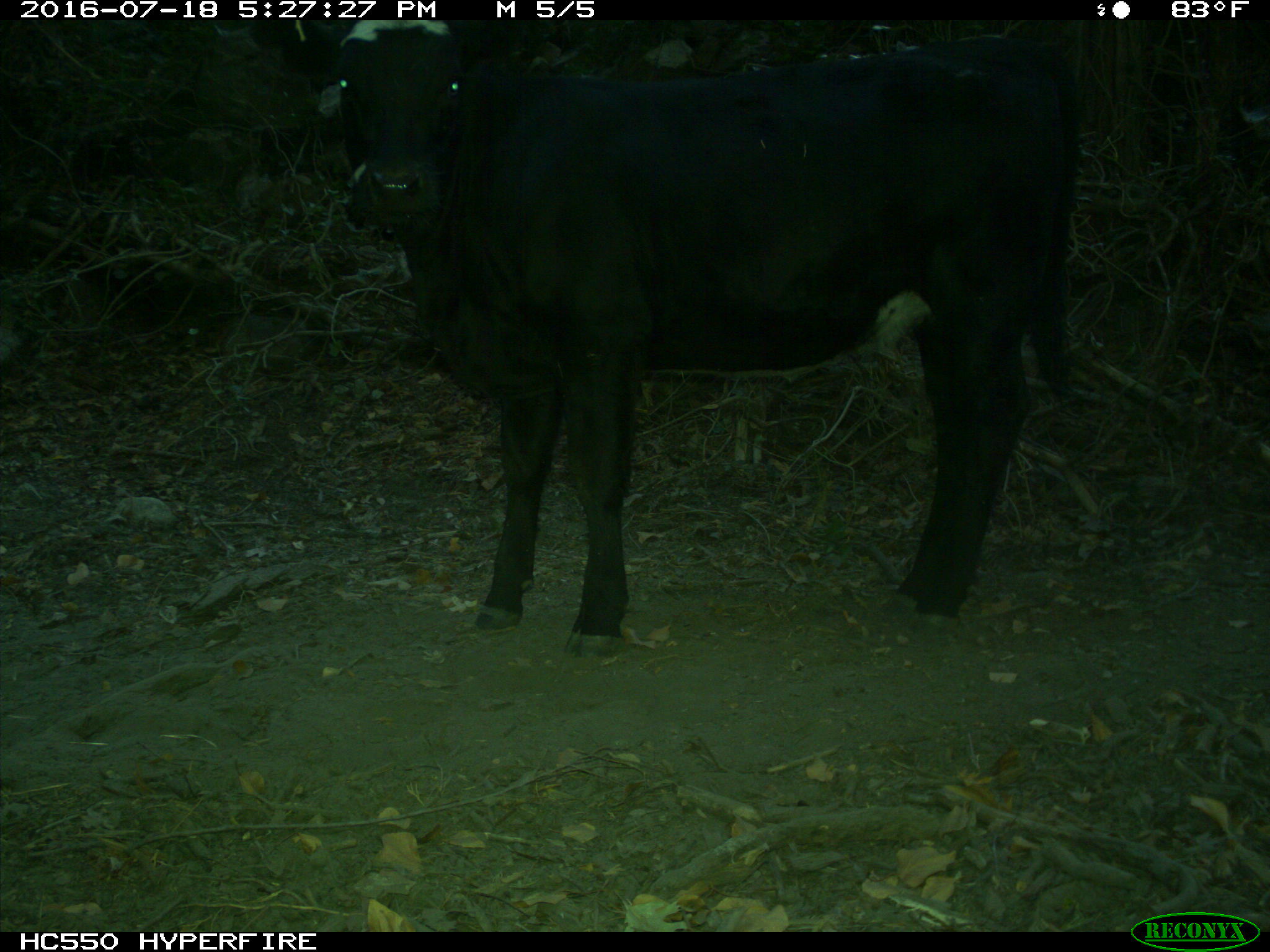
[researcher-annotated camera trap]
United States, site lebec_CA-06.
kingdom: Animalia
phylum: Chordata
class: Mammalia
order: Artiodactyla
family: Bovidae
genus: Bos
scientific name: Bos taurus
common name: domestic cow